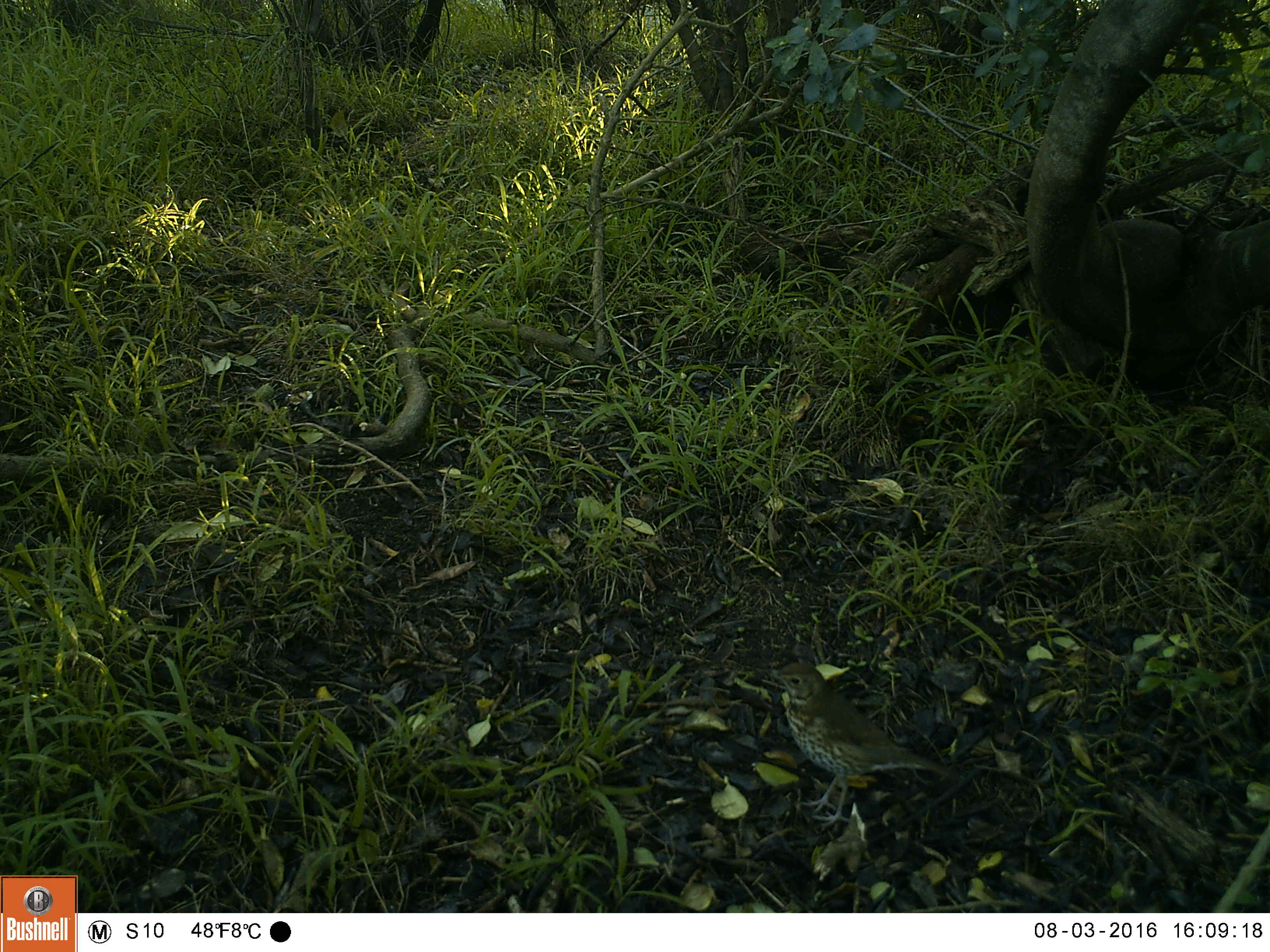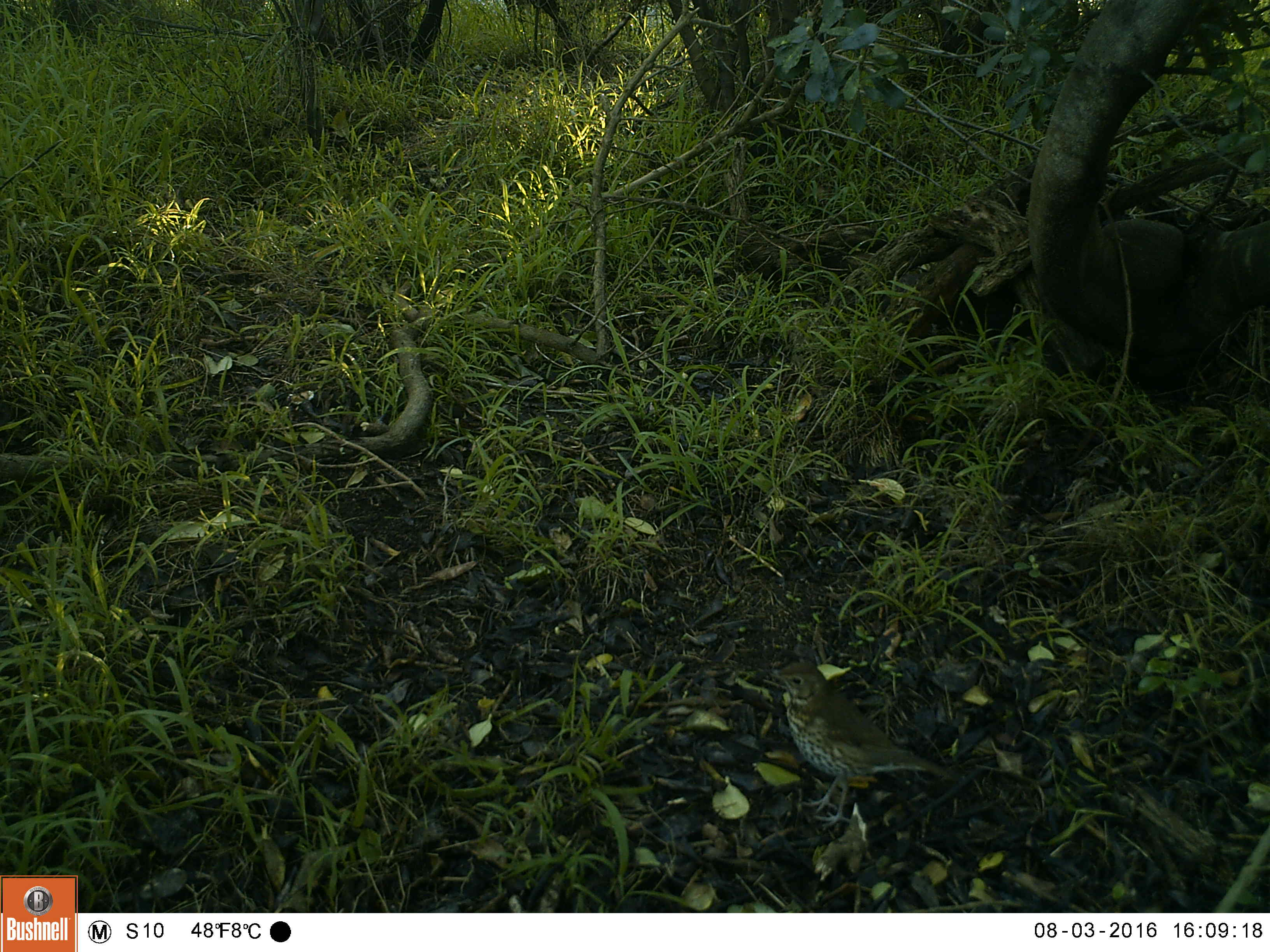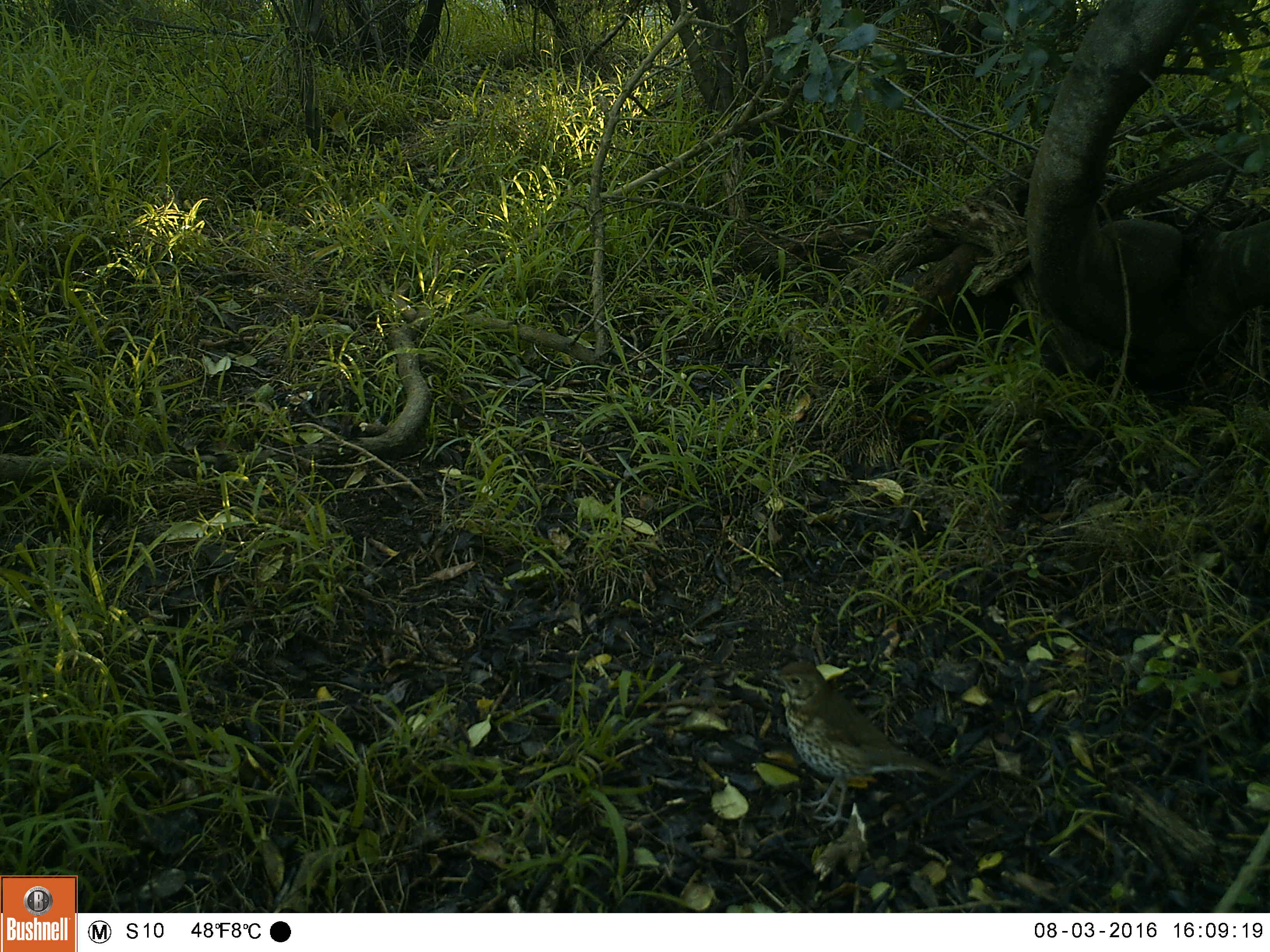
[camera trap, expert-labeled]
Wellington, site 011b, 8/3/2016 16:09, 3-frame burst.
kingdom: Animalia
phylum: Chordata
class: Aves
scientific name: Aves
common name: bird